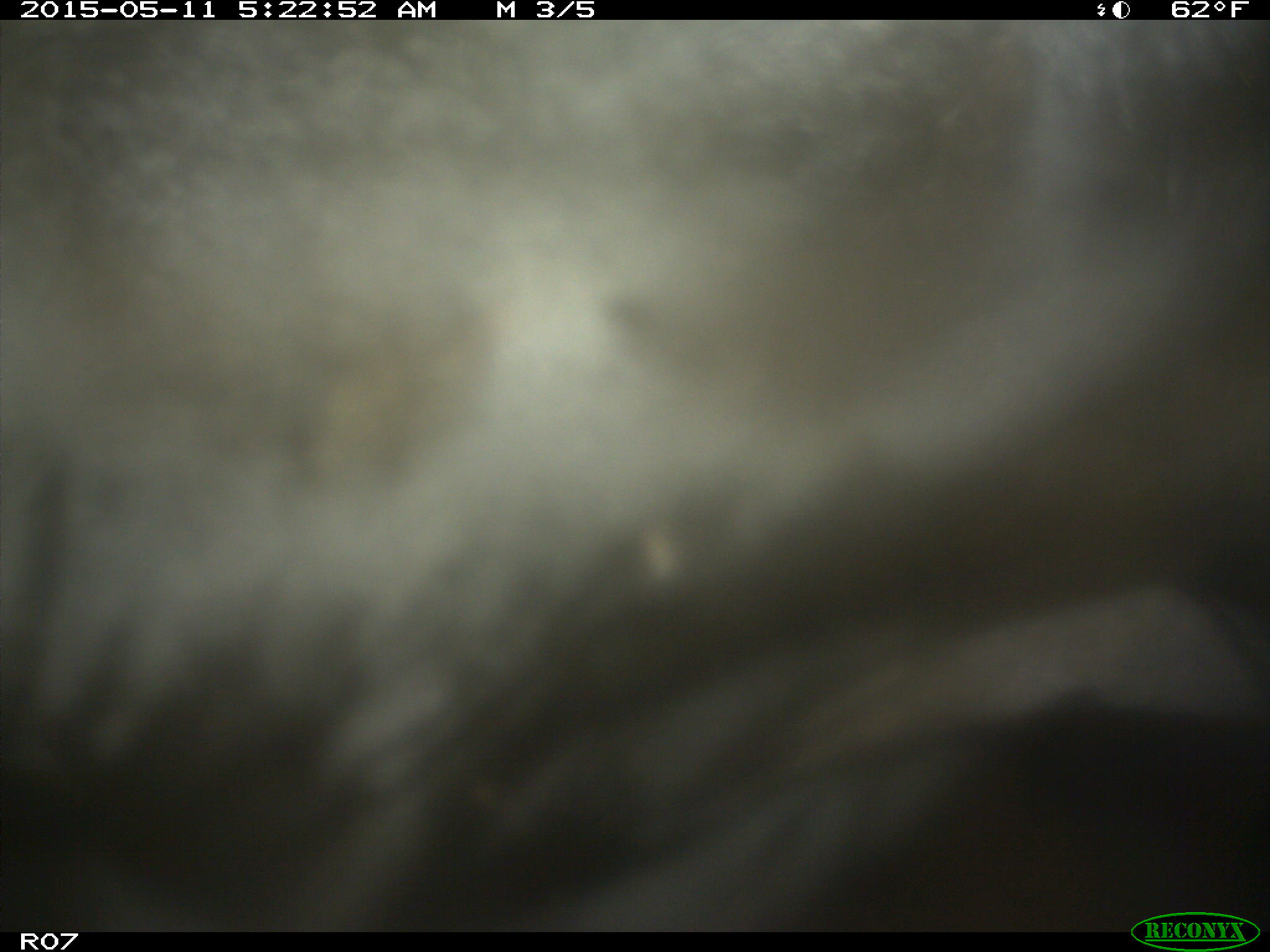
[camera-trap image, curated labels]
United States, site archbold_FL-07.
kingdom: Animalia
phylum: Chordata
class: Mammalia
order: Artiodactyla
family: Bovidae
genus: Bos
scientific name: Bos taurus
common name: domestic cow